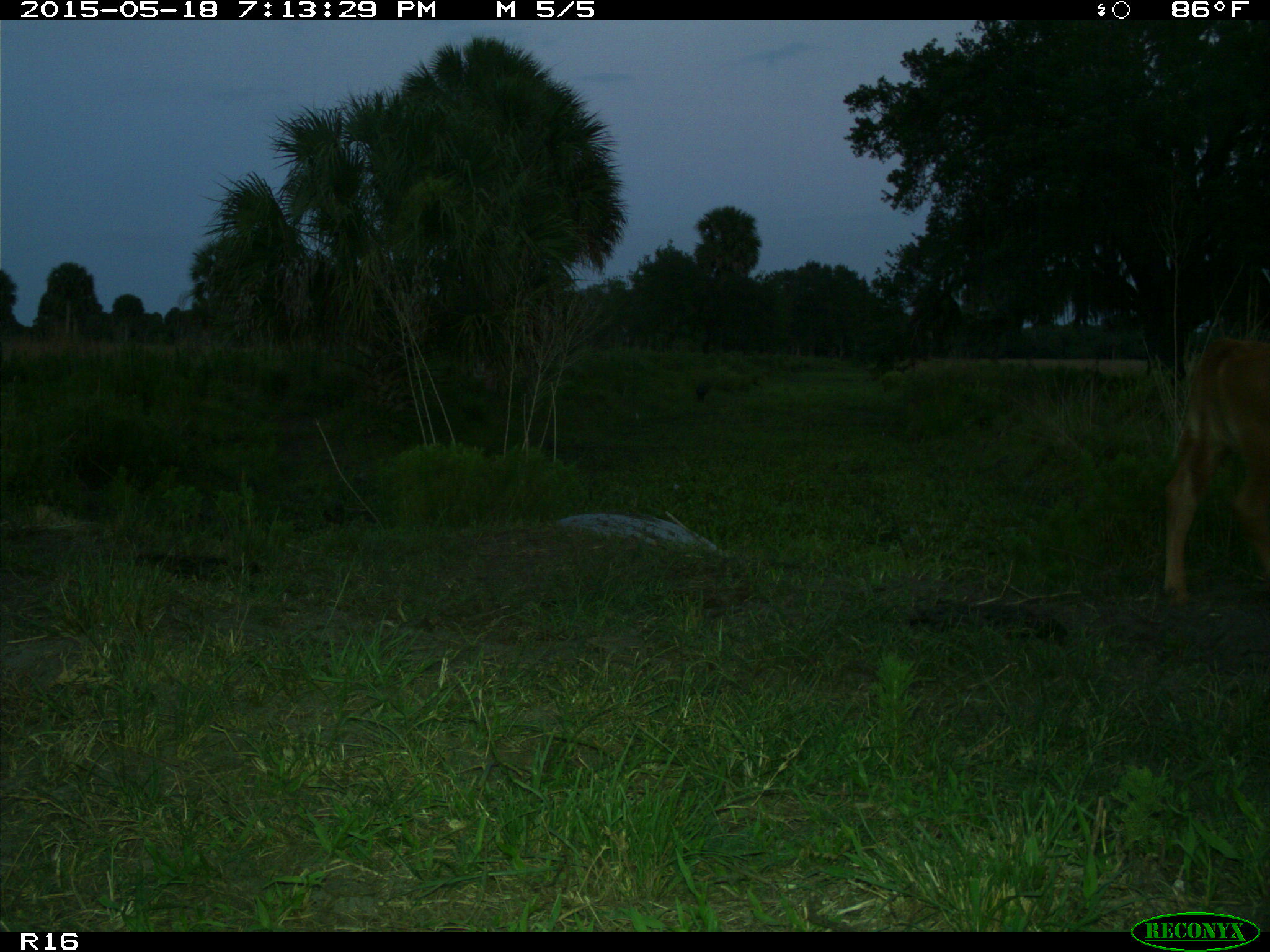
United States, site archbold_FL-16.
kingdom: Animalia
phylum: Chordata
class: Mammalia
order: Artiodactyla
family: Bovidae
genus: Bos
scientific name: Bos taurus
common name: domestic cow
Bos taurus (domestic cow).